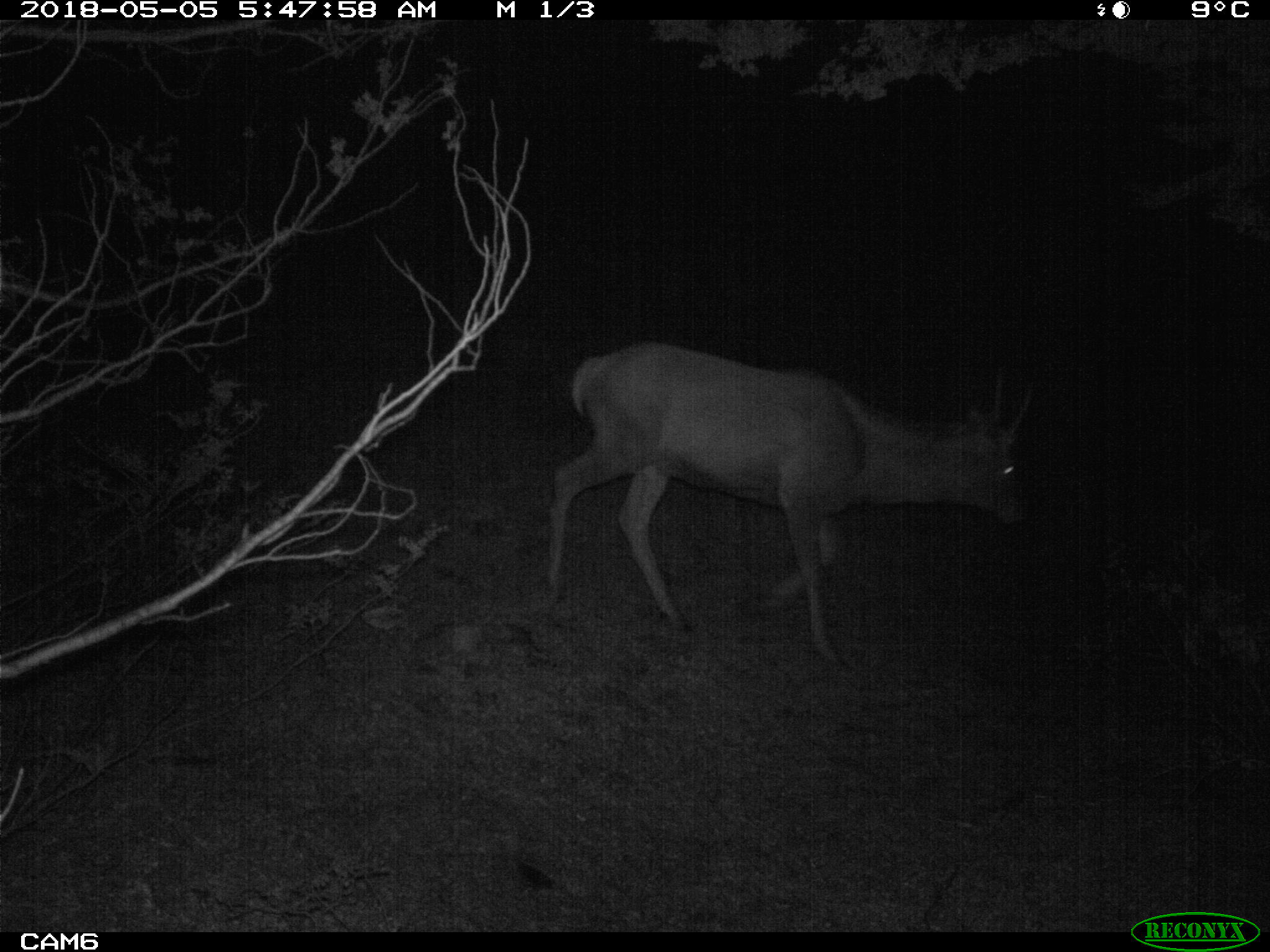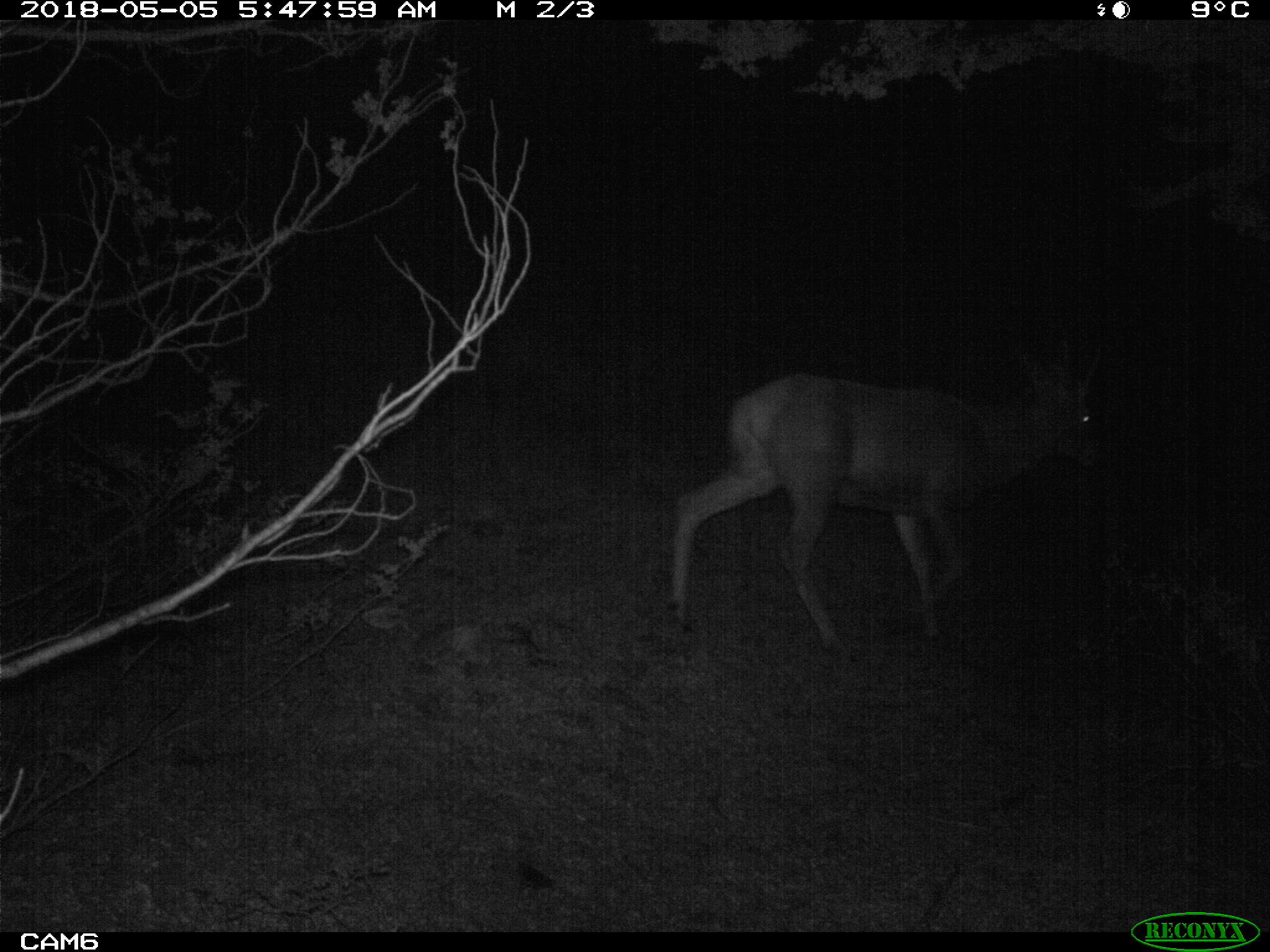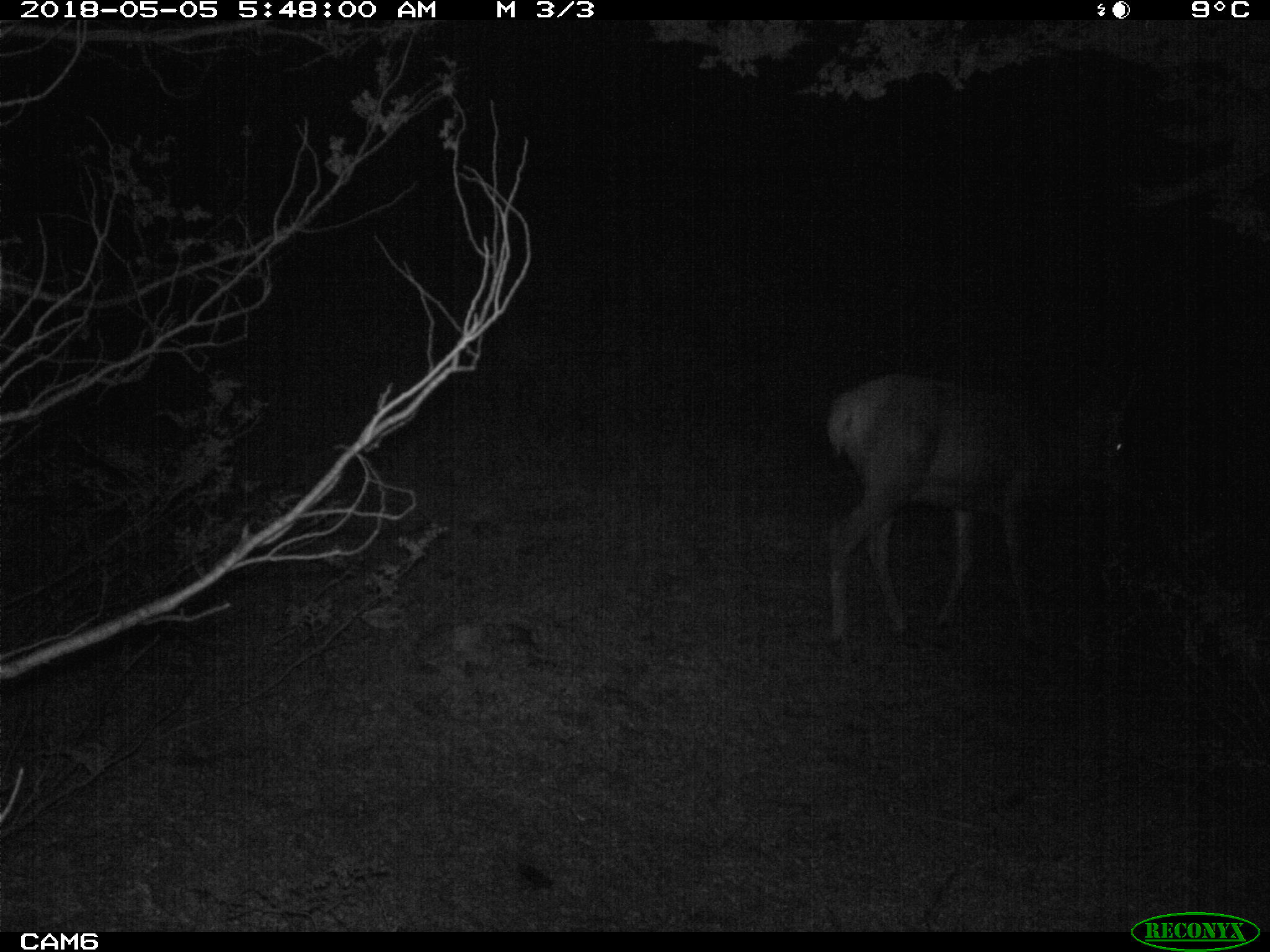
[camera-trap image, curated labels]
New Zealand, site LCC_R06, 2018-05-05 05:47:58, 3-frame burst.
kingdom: Animalia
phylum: Chordata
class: Mammalia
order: Artiodactyla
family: Cervidae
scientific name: Cervidae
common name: deer